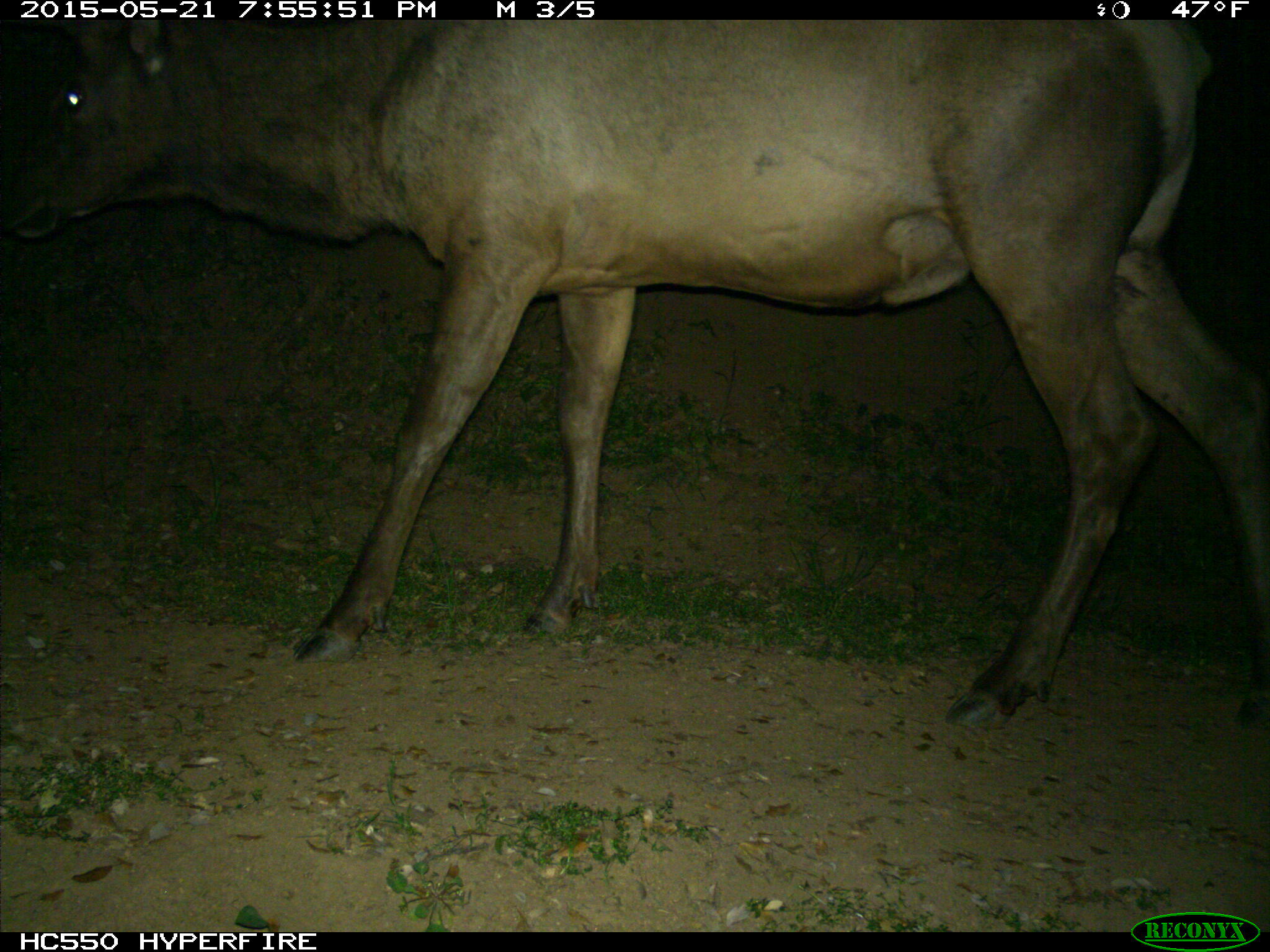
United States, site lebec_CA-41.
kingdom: Animalia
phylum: Chordata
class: Mammalia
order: Artiodactyla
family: Cervidae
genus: Cervus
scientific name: Cervus canadensis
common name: elk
Cervus canadensis (elk).